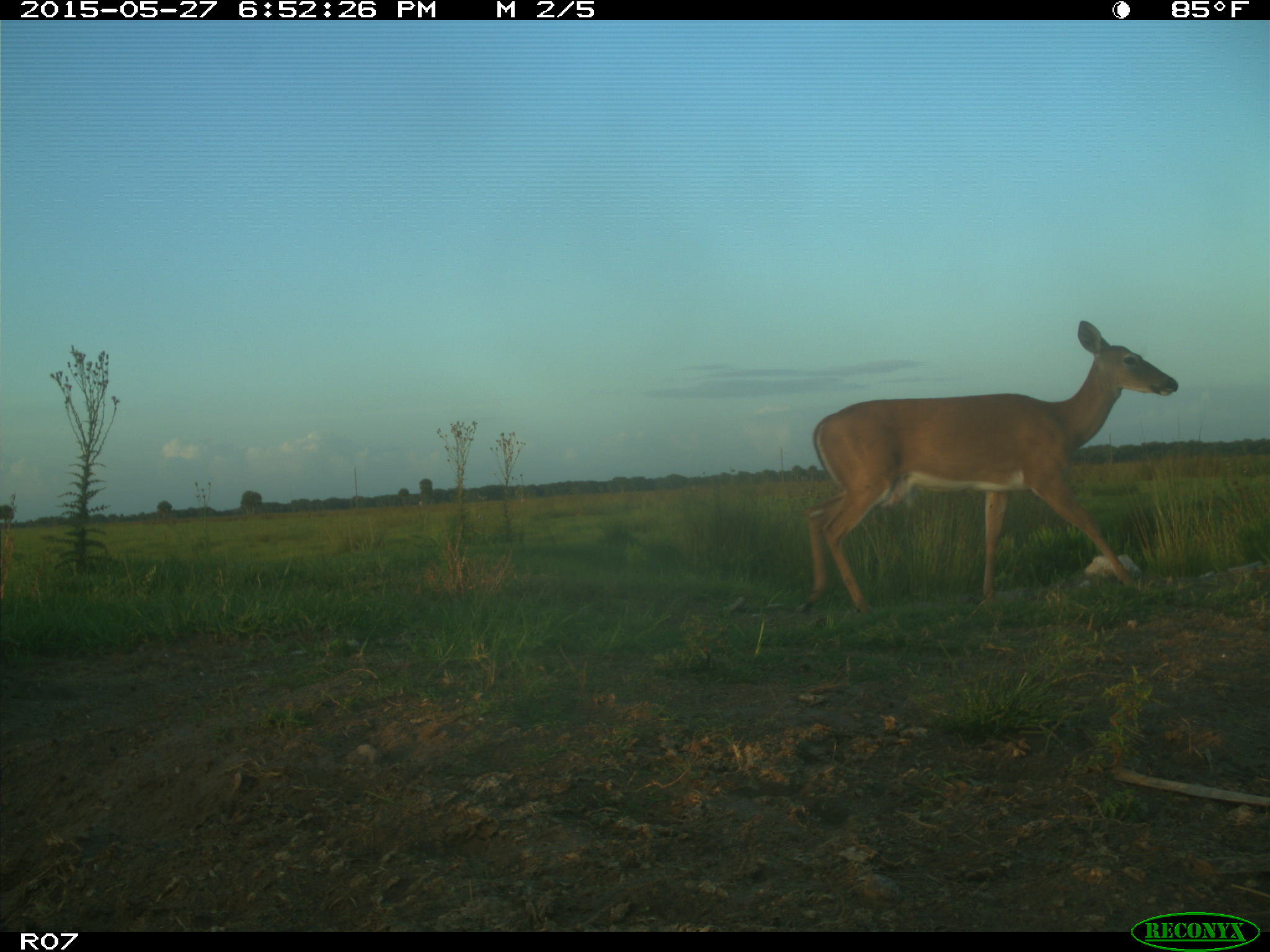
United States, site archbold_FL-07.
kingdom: Animalia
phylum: Chordata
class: Mammalia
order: Artiodactyla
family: Cervidae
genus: Odocoileus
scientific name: Odocoileus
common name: deer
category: unidentified deer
Unidentified deer (deer) (Odocoileus).